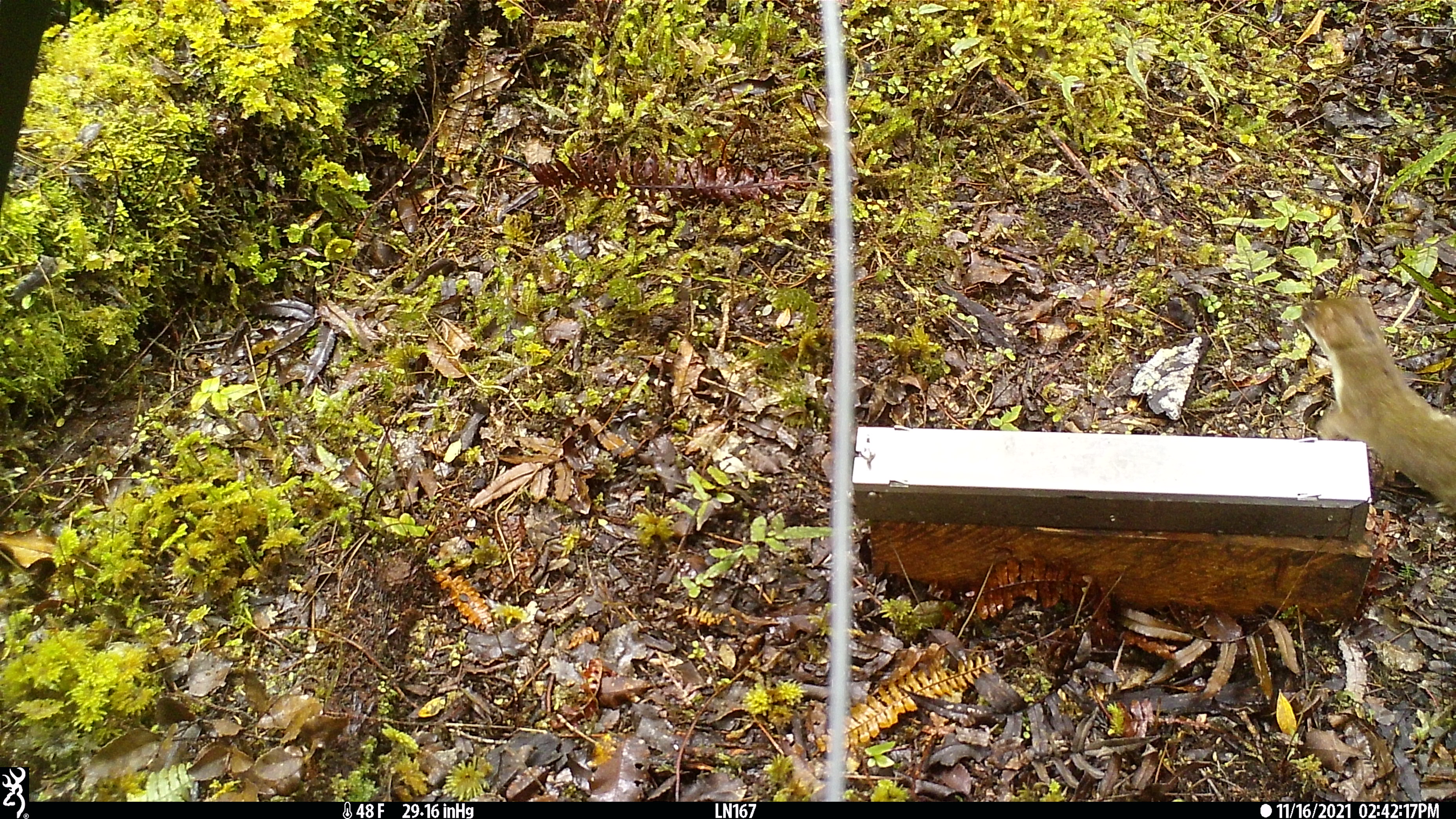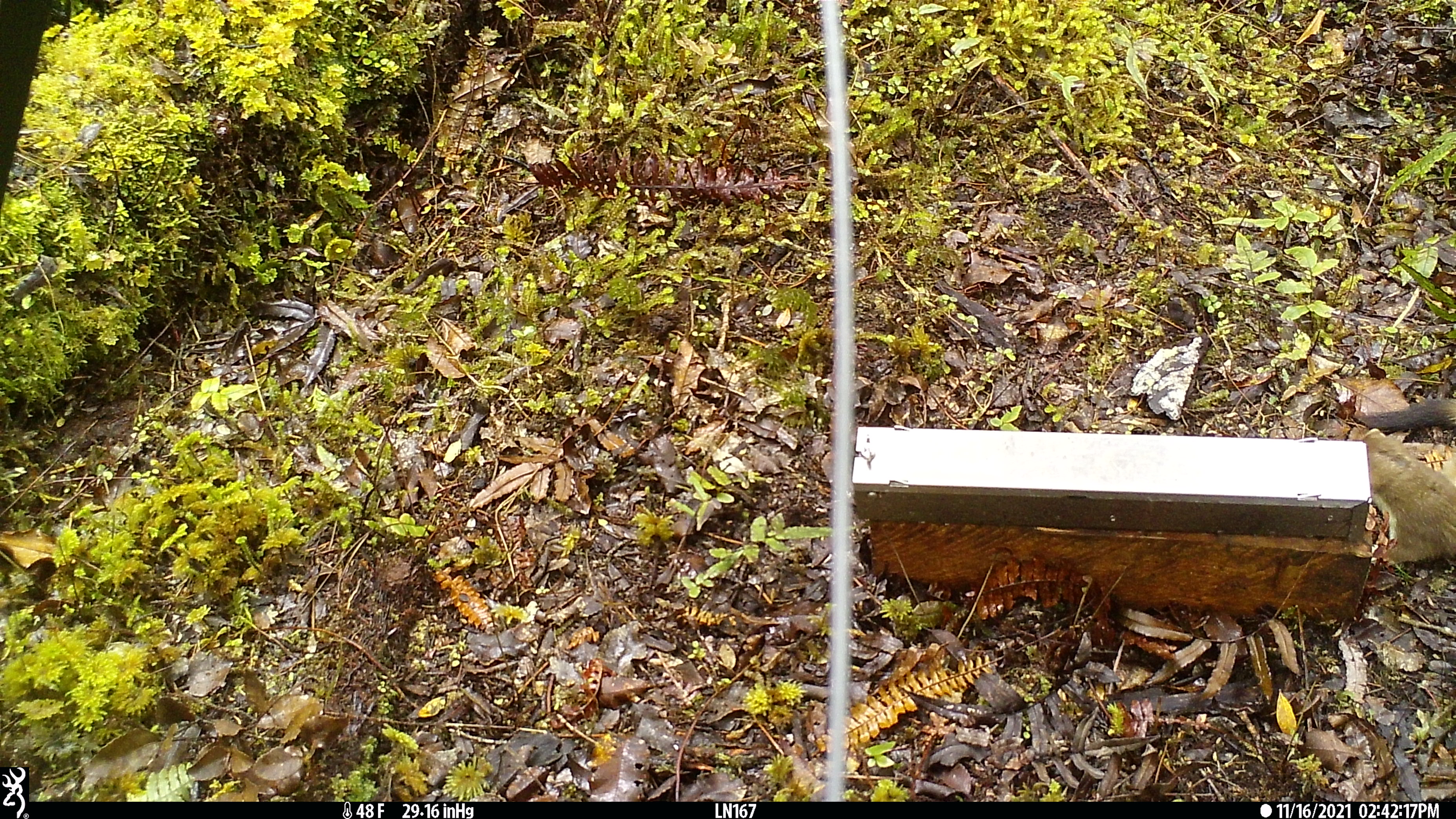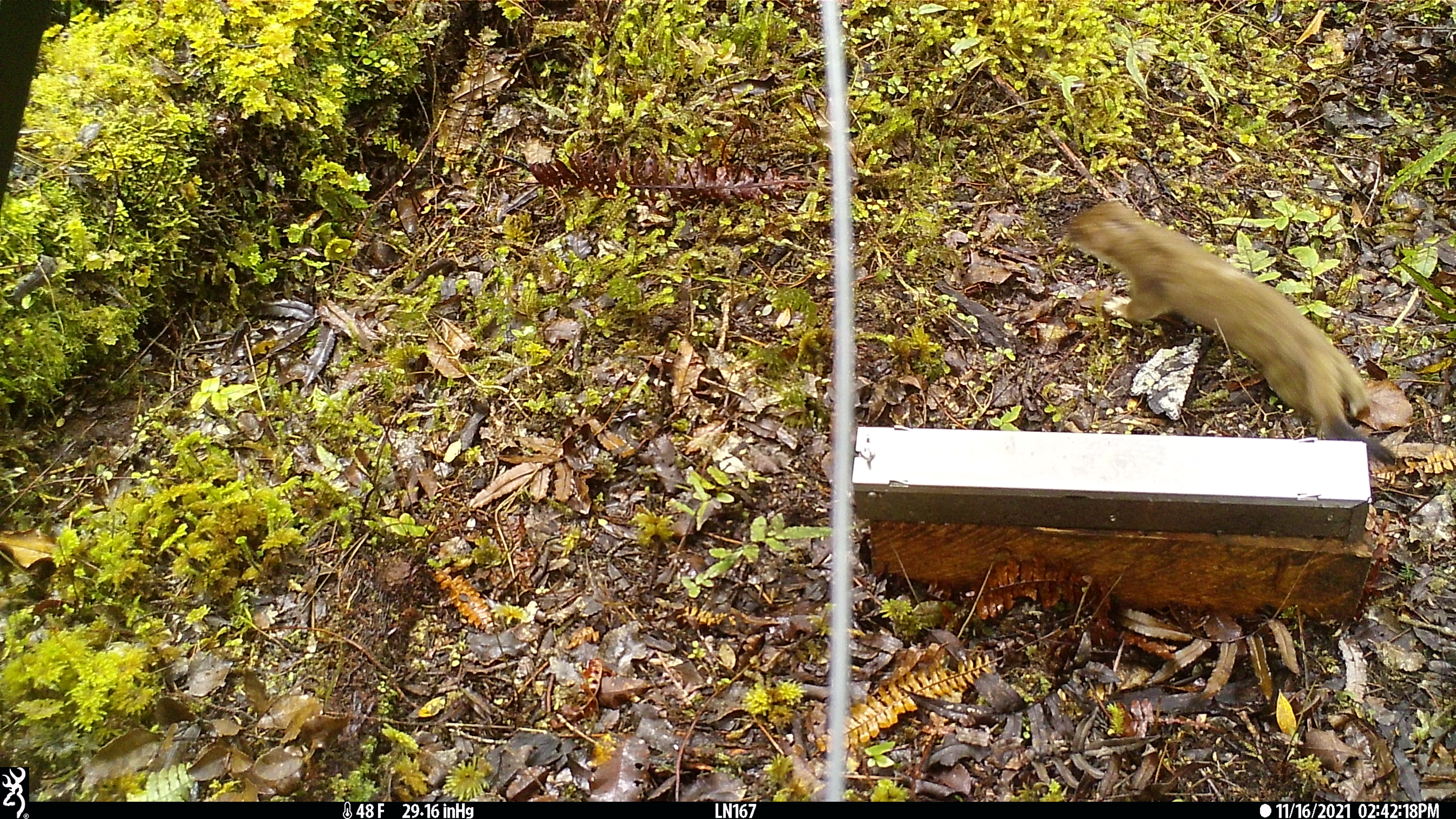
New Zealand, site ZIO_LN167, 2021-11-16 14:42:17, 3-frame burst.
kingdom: Animalia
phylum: Chordata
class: Mammalia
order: Carnivora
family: Mustelidae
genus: Mustela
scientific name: Mustela erminea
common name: stoat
Stoat (Mustela erminea).